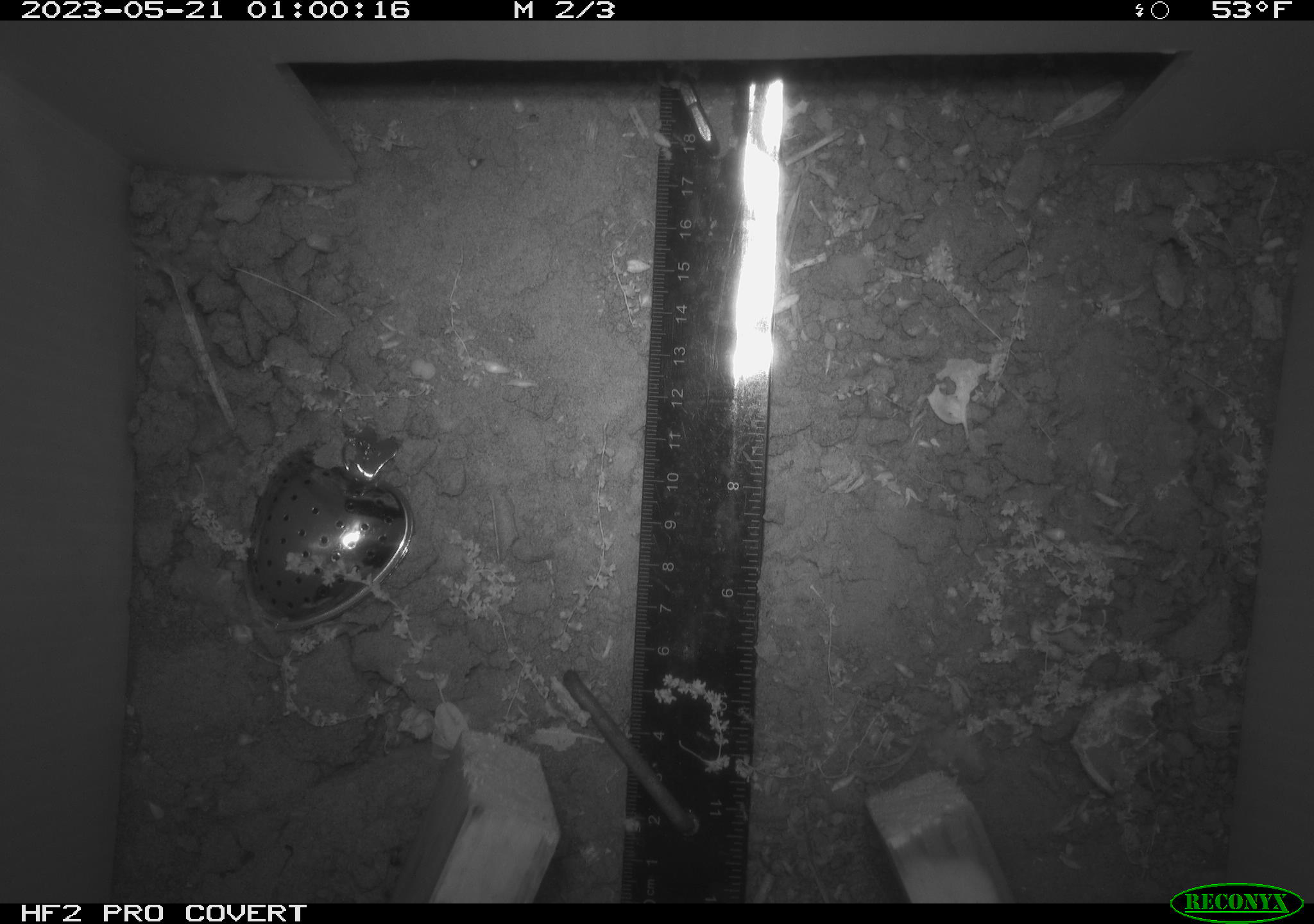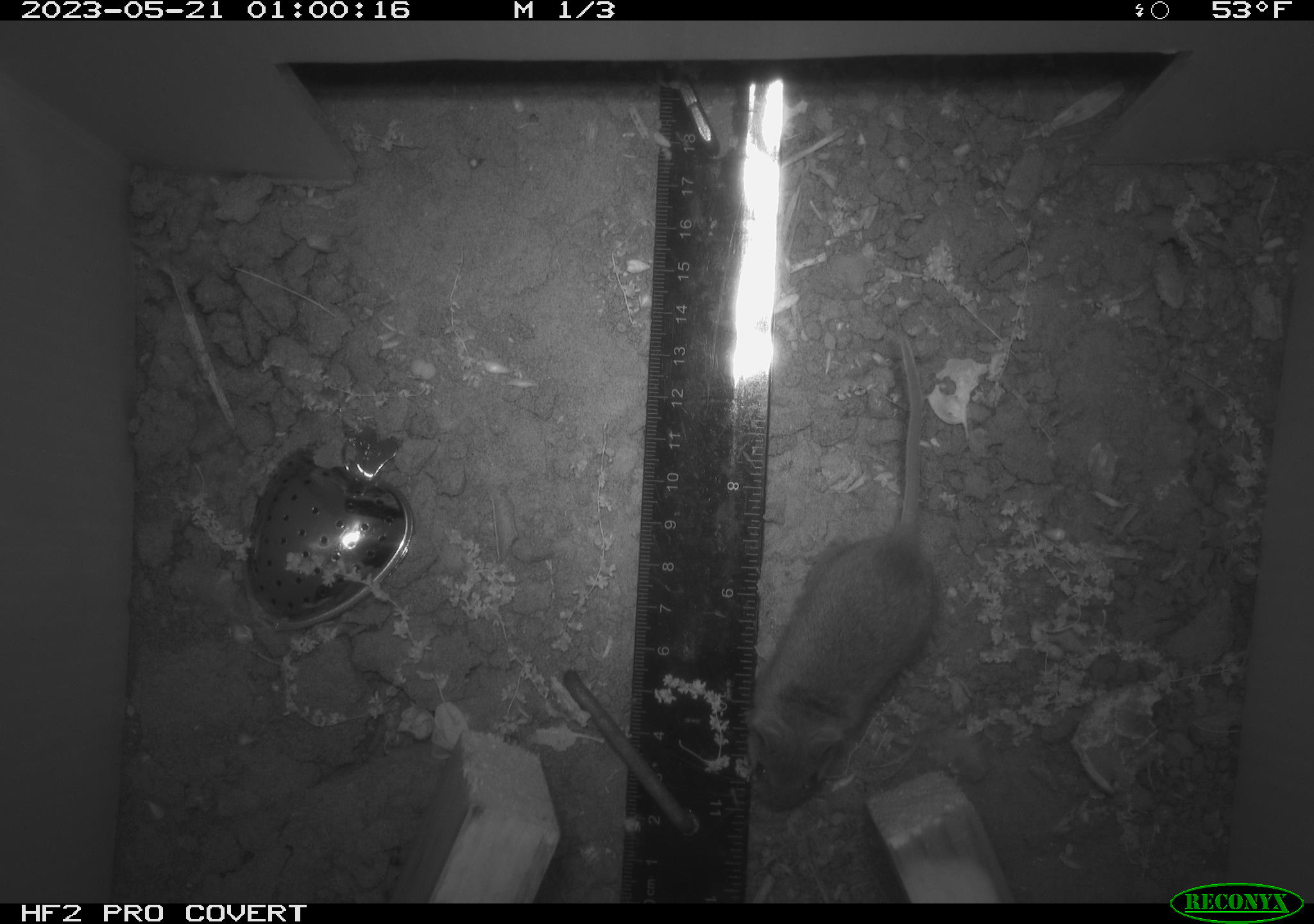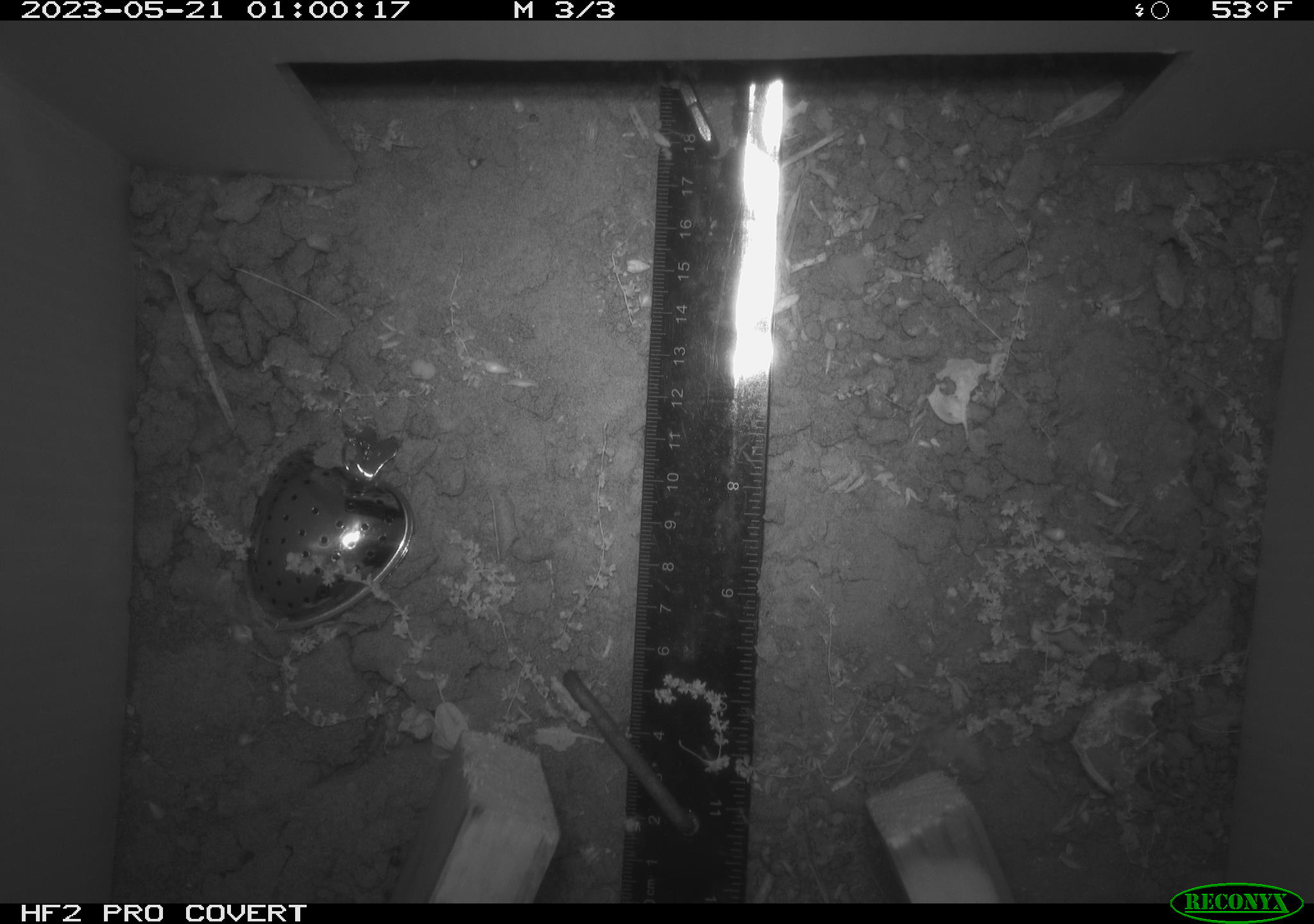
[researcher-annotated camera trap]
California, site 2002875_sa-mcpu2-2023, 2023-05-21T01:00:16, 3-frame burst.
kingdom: Animalia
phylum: Chordata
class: Mammalia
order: Rodentia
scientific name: Rodentia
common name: mouse species